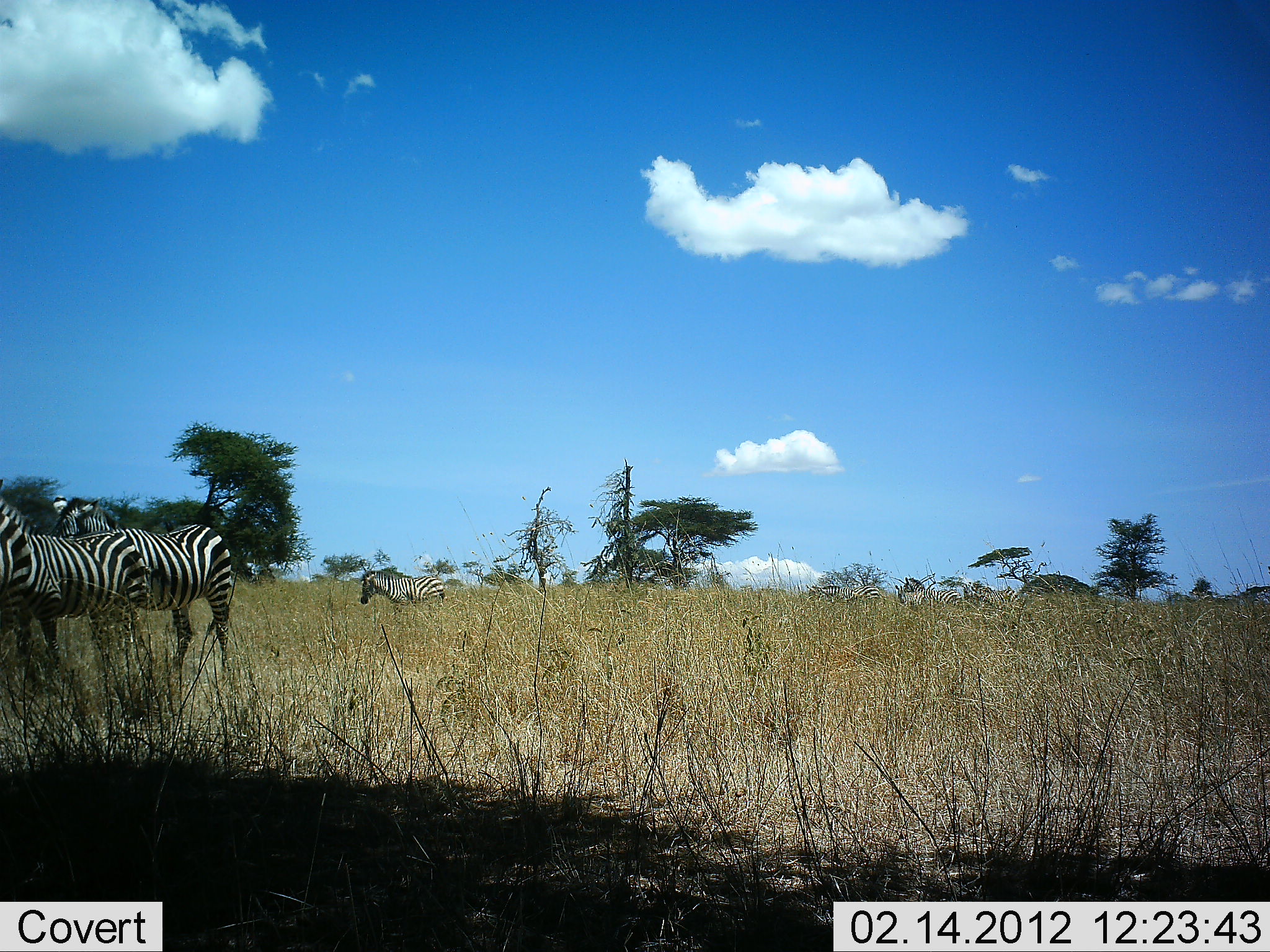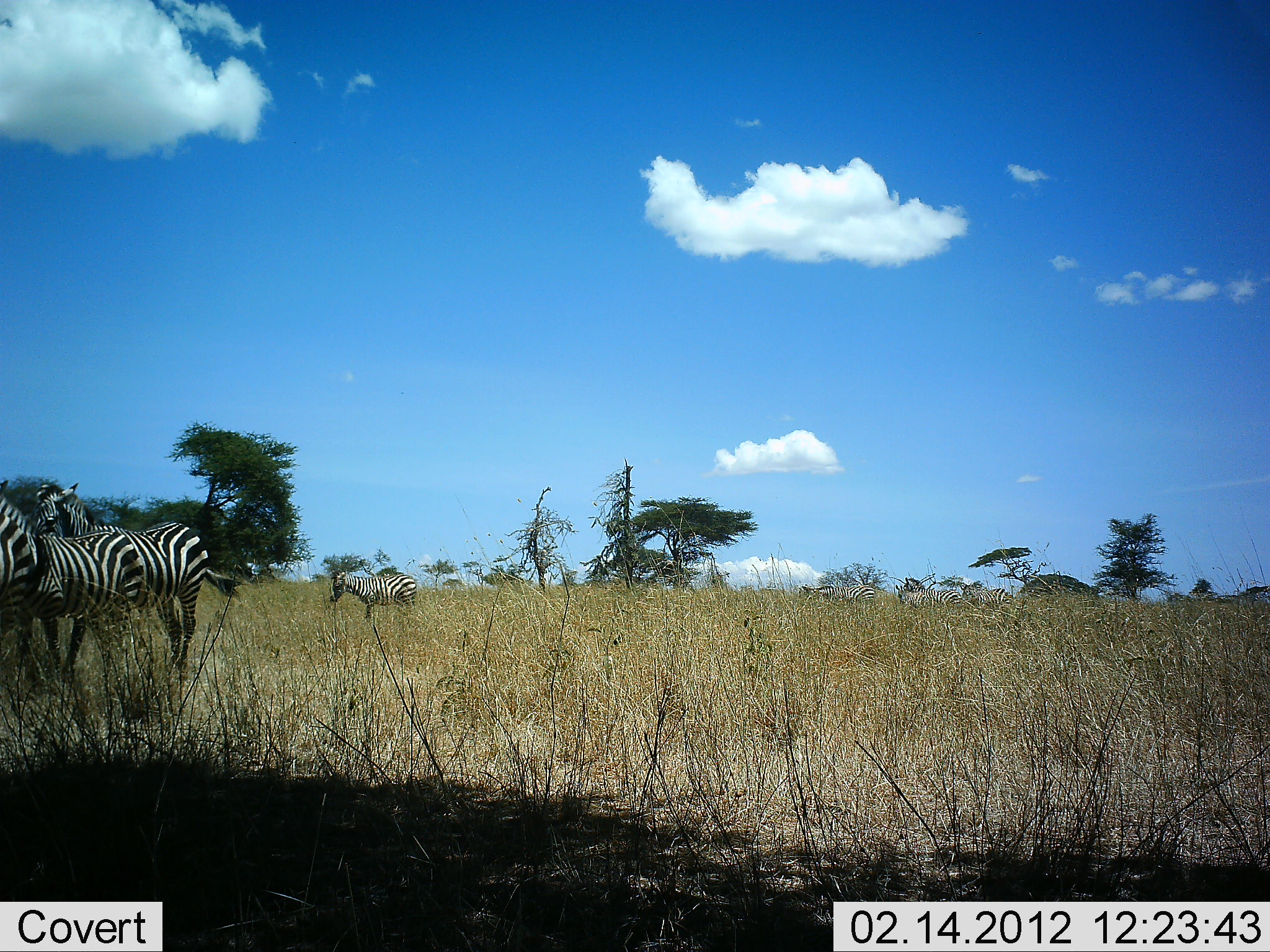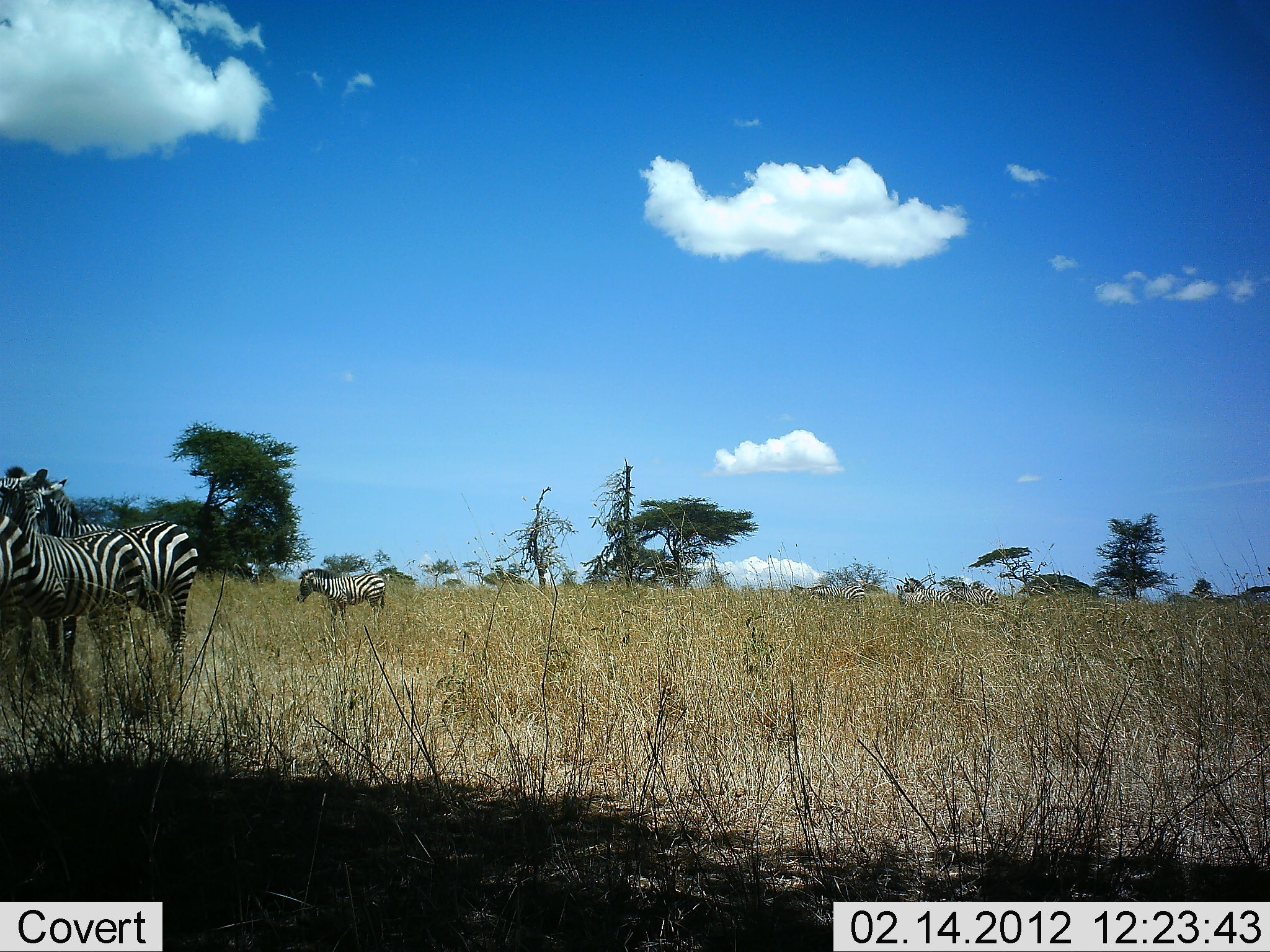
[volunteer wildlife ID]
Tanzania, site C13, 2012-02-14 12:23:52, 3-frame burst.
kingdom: Animalia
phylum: Chordata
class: Mammalia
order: Perissodactyla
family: Equidae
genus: Equus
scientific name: Equus quagga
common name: plains zebra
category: zebra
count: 7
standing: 76%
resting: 0%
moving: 76%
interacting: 6%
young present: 6%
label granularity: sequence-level